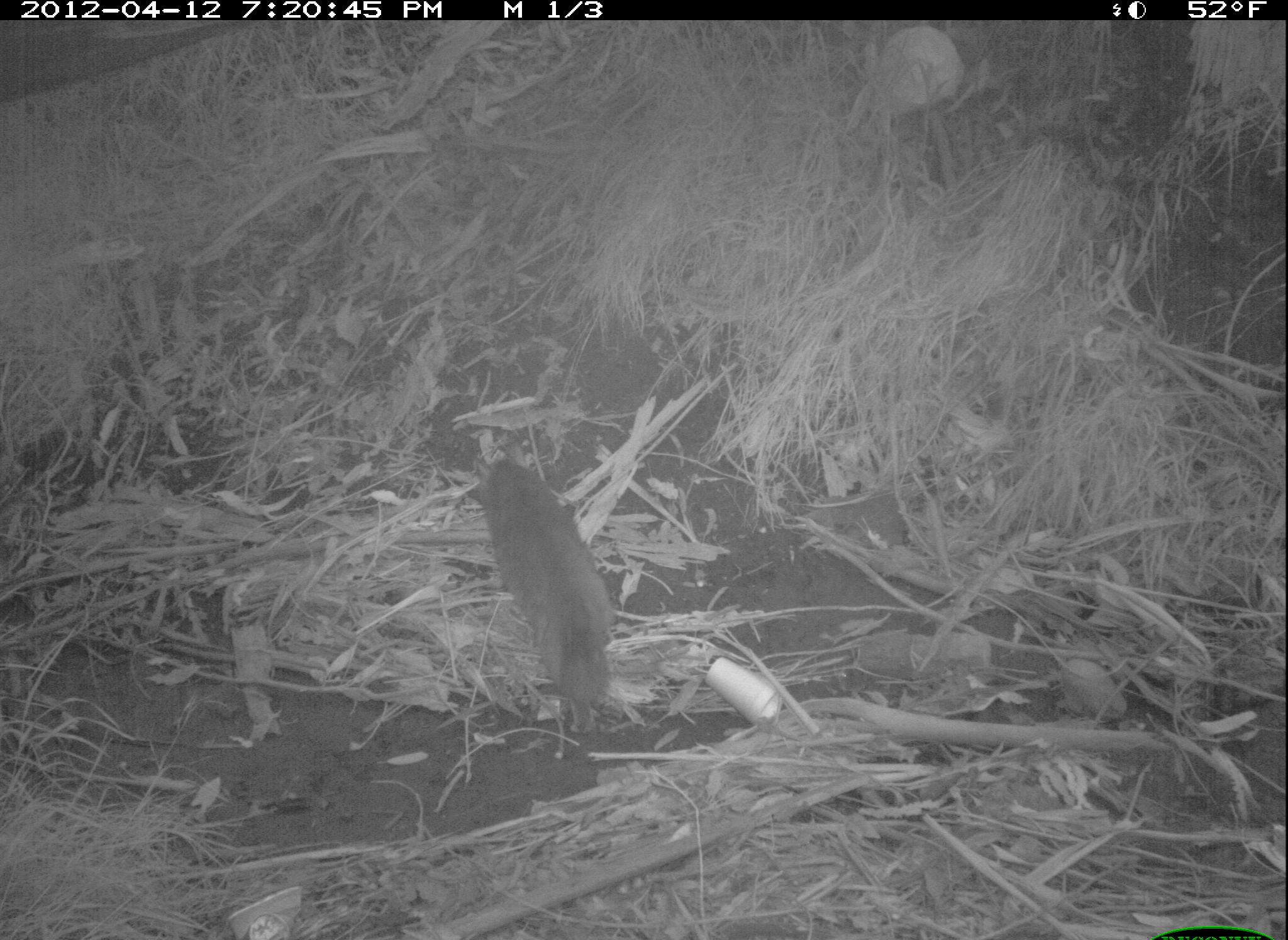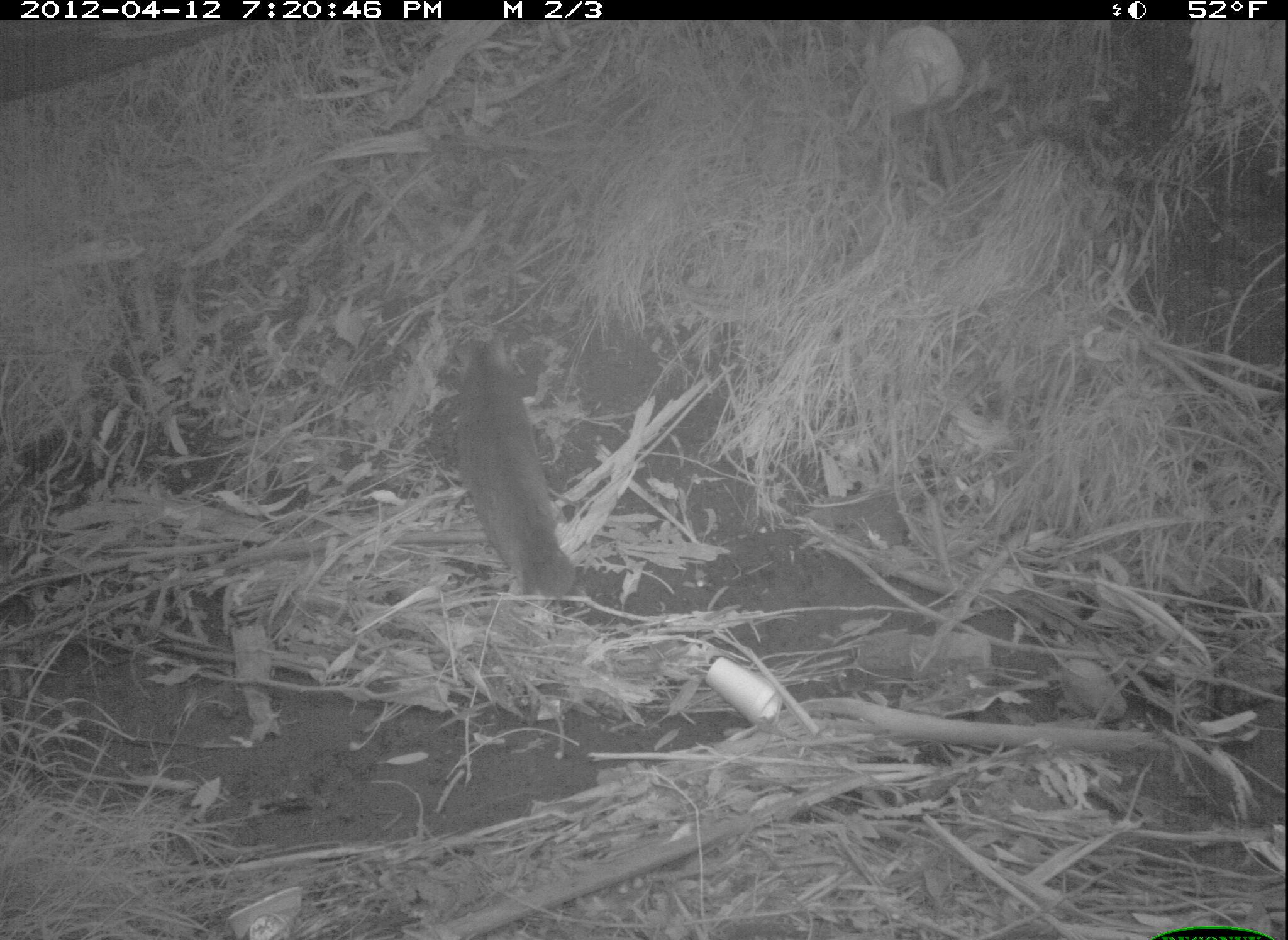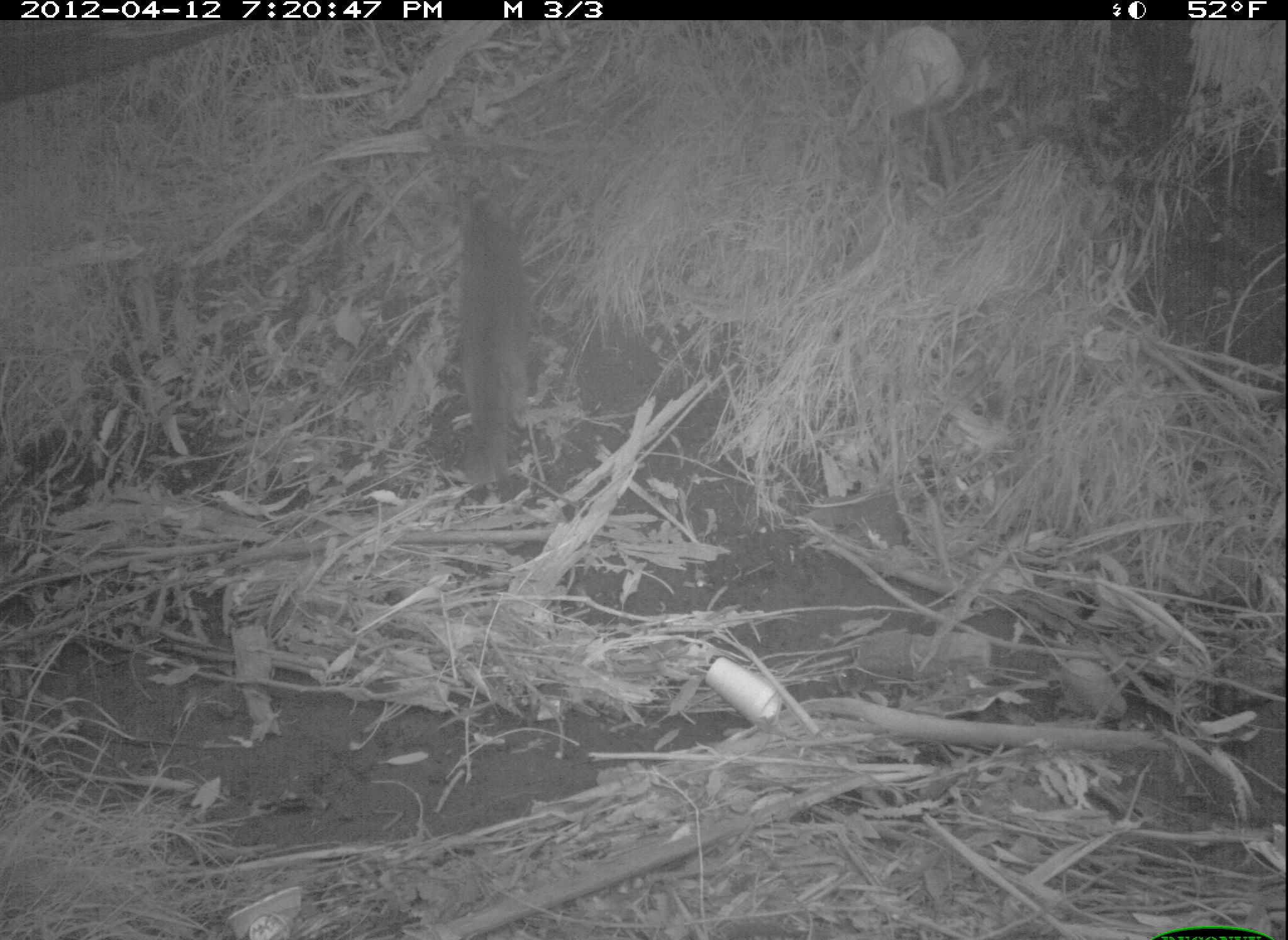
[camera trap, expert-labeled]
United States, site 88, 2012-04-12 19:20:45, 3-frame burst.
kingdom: Animalia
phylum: Chordata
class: Mammalia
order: Carnivora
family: Felidae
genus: Felis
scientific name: Felis catus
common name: cat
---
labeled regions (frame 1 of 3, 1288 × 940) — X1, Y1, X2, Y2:
cat: 467, 432, 628, 743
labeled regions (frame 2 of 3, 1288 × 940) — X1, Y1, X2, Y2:
cat: 417, 301, 615, 646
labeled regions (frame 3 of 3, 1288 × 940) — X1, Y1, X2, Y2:
cat: 440, 171, 554, 475